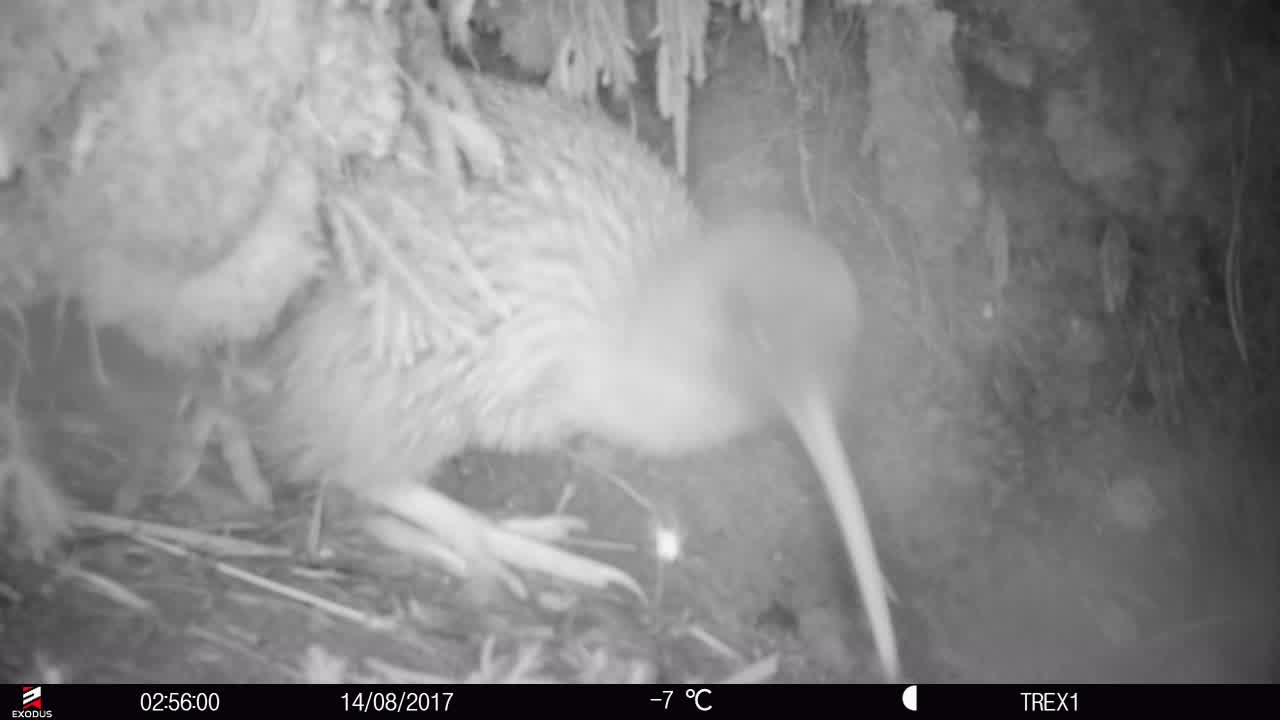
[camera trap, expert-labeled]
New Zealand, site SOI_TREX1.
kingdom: Animalia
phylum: Chordata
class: Aves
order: Apterygiformes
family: Apterygidae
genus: Apteryx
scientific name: Apteryx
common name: kiwi